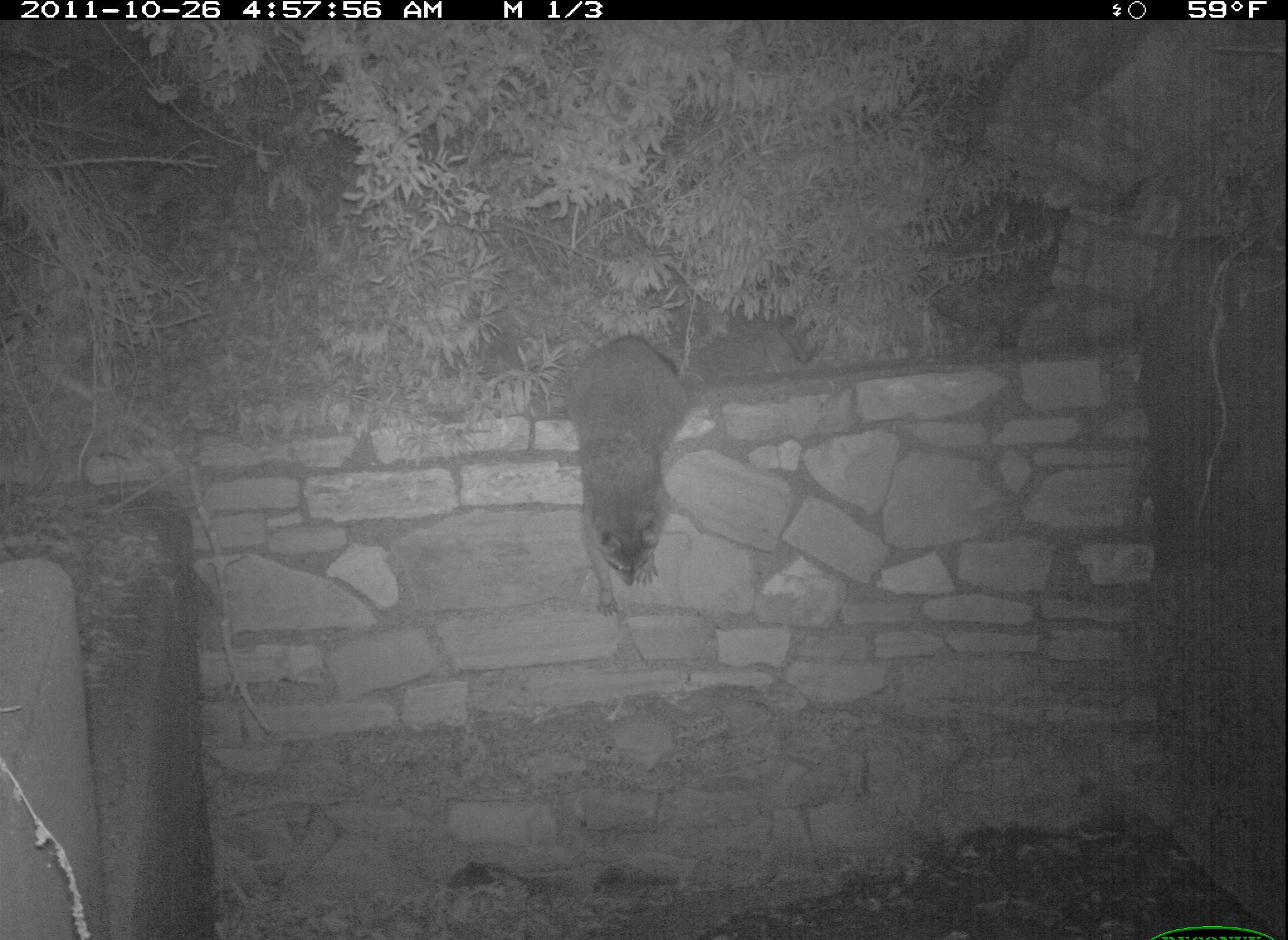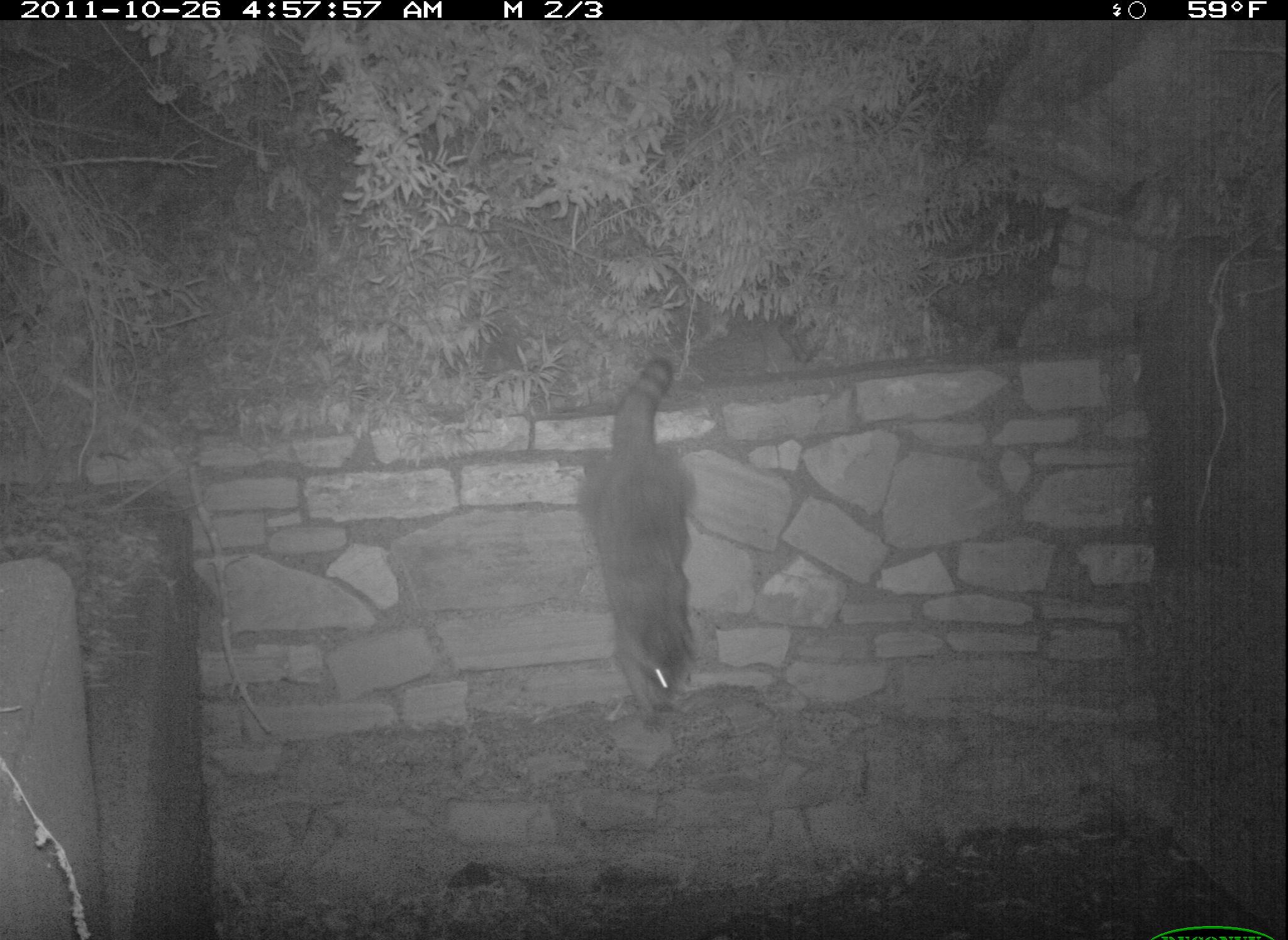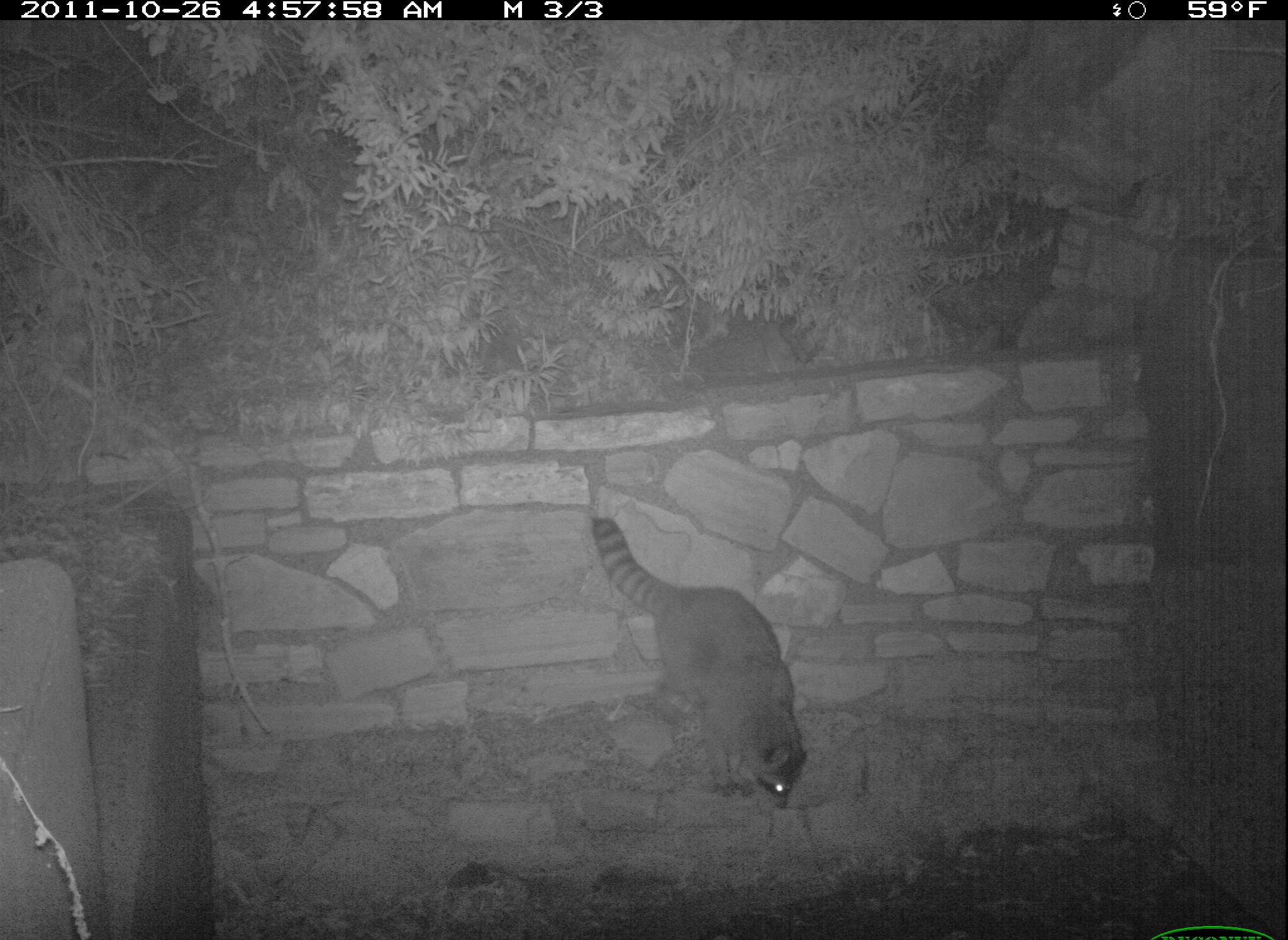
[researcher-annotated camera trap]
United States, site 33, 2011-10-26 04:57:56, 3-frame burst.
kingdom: Animalia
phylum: Chordata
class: Mammalia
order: Carnivora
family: Procyonidae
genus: Procyon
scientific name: Procyon lotor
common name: raccoon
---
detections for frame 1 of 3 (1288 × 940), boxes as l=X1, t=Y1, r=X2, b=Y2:
raccoon: l=551, t=308, r=712, b=623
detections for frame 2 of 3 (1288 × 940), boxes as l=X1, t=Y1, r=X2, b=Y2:
raccoon: l=579, t=346, r=731, b=744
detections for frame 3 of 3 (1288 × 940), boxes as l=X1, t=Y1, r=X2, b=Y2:
raccoon: l=577, t=499, r=817, b=821